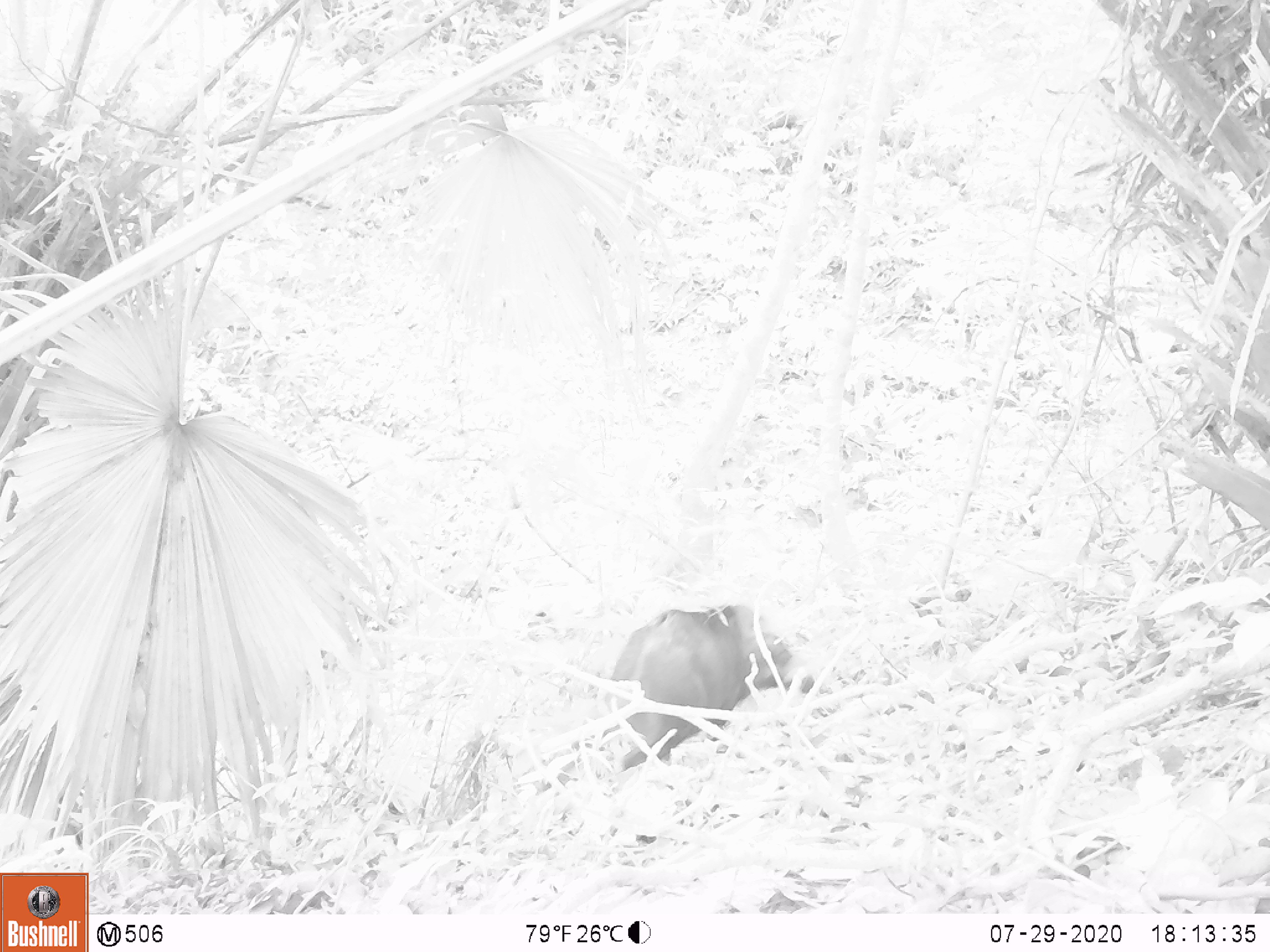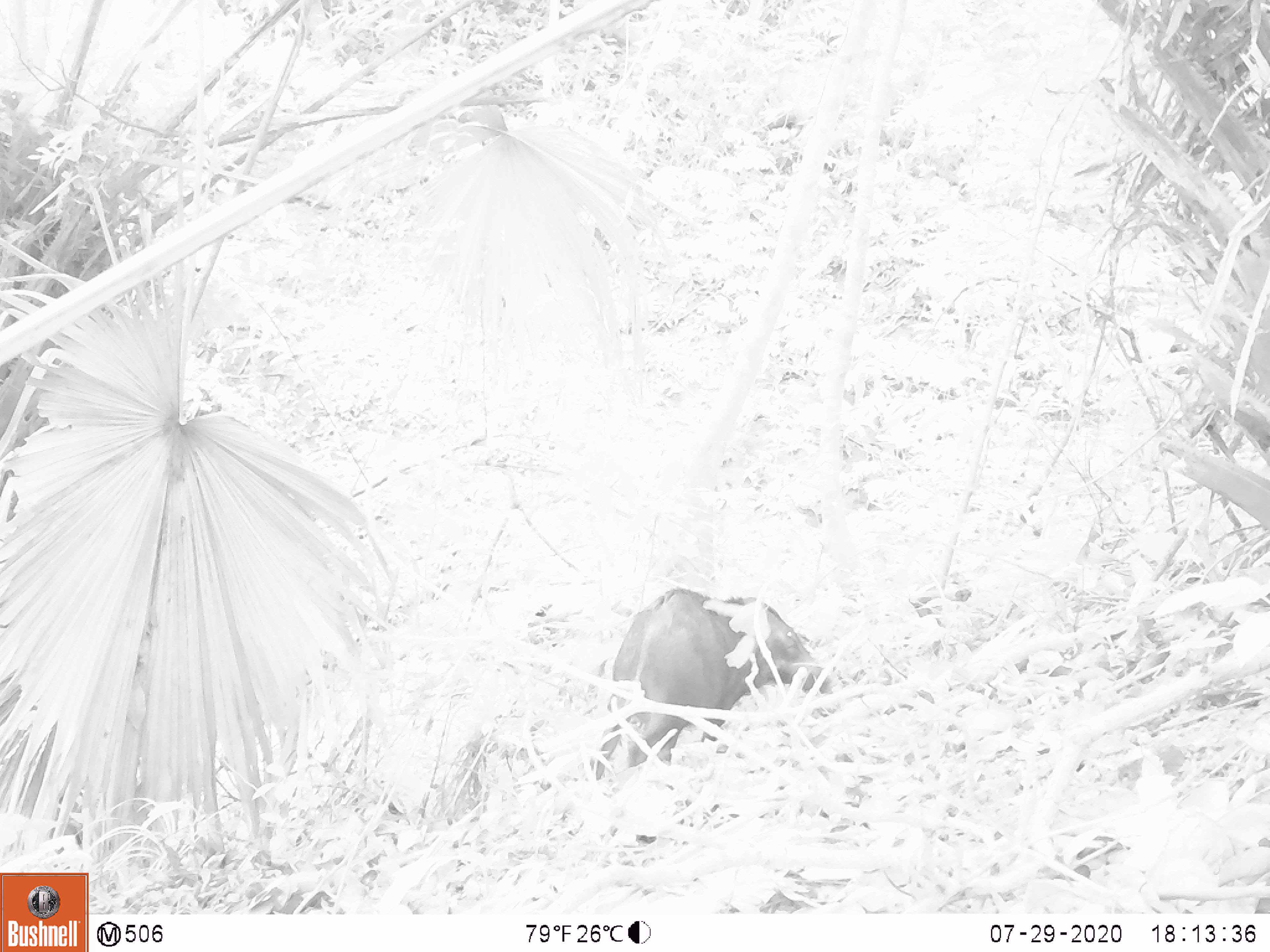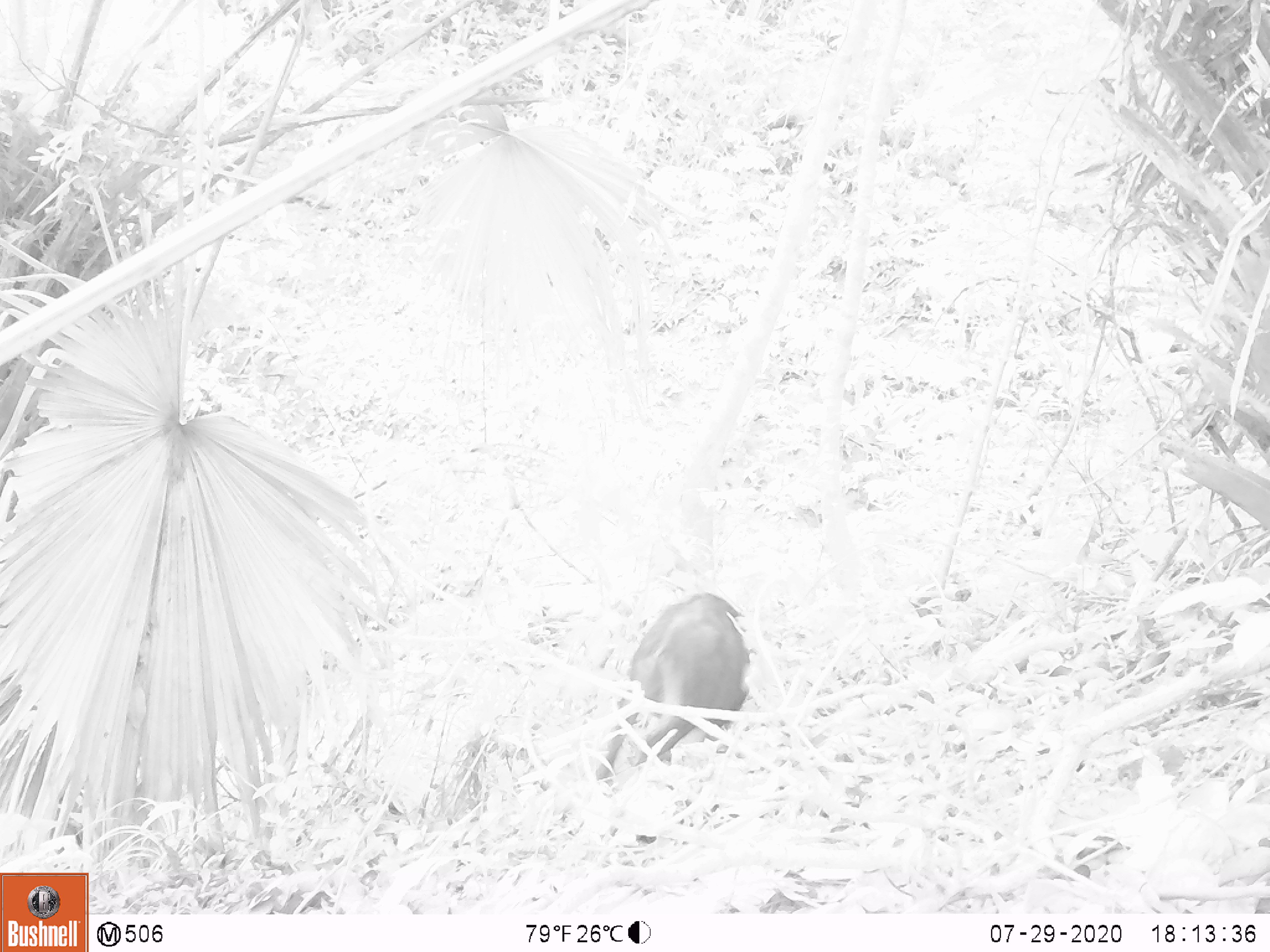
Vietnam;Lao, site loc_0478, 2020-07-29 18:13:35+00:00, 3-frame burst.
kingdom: Animalia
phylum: Chordata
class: Mammalia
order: Artiodactyla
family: Suidae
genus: Sus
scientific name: Sus scrofa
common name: eurasian wild pig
Eurasian wild pig (Sus scrofa). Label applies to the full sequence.